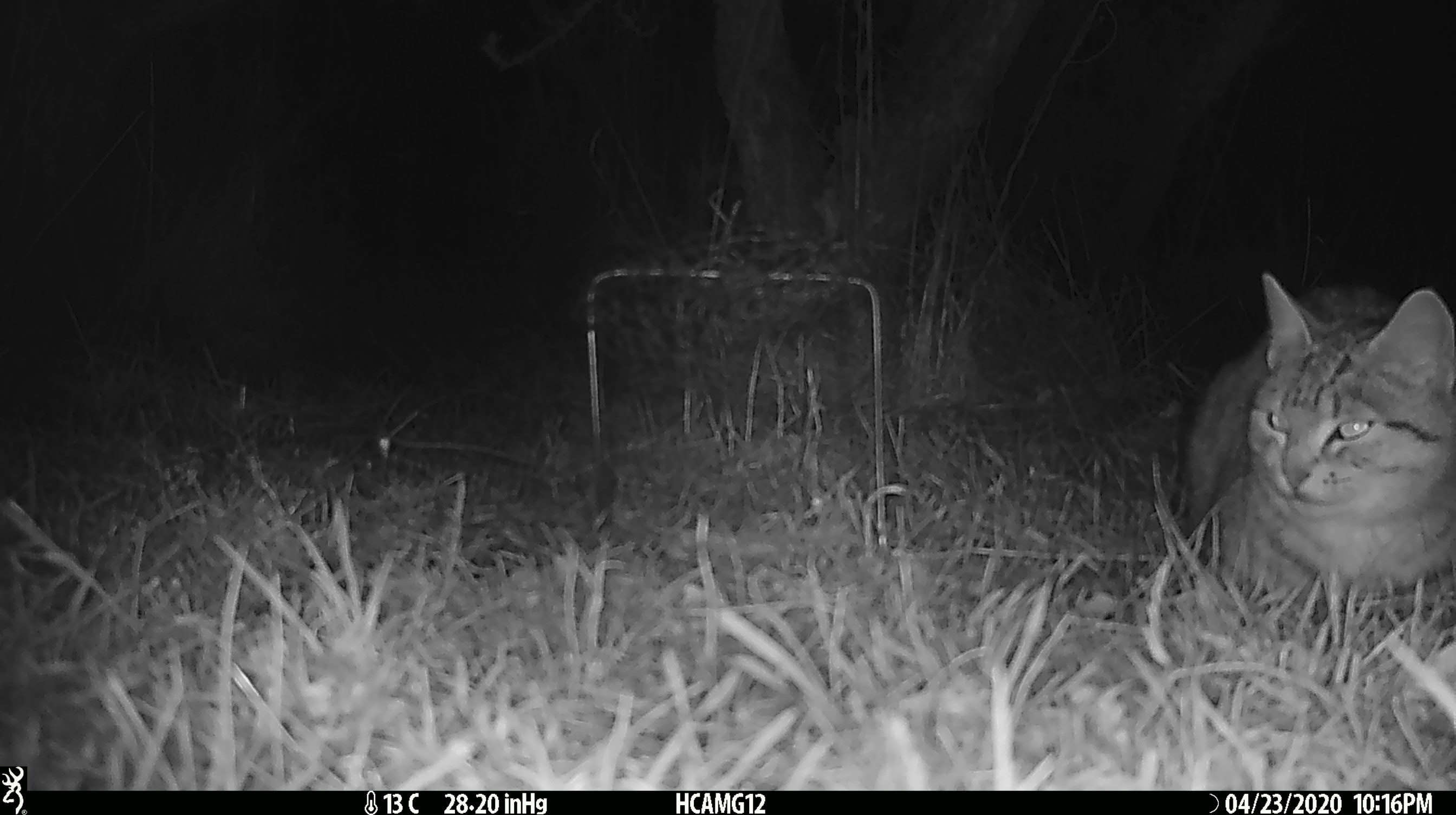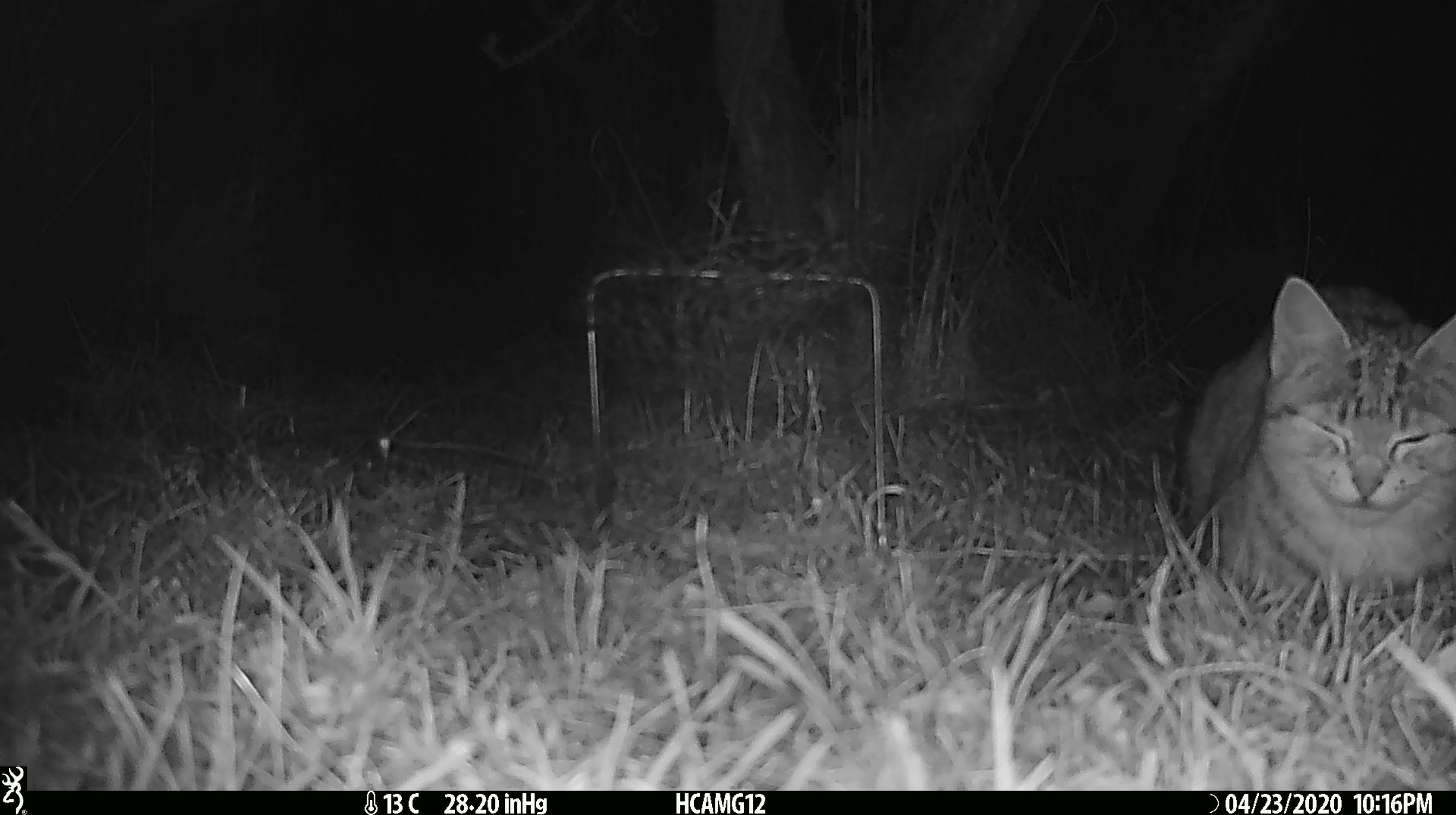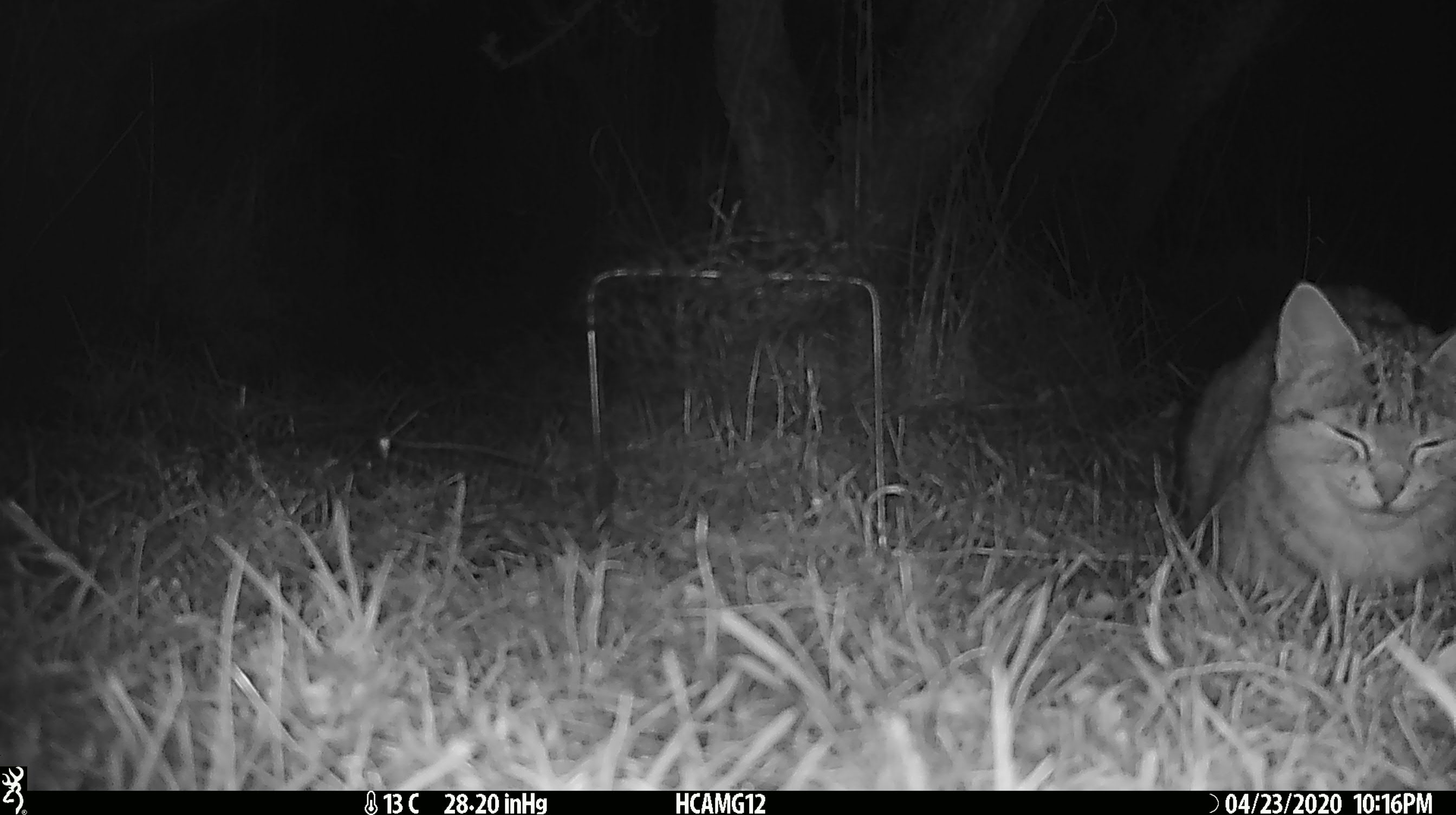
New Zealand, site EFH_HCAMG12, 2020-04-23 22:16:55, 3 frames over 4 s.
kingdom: Animalia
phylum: Chordata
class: Mammalia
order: Carnivora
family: Felidae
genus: Felis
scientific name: Felis catus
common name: domestic cat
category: cat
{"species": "cat (domestic cat) (Felis catus)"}